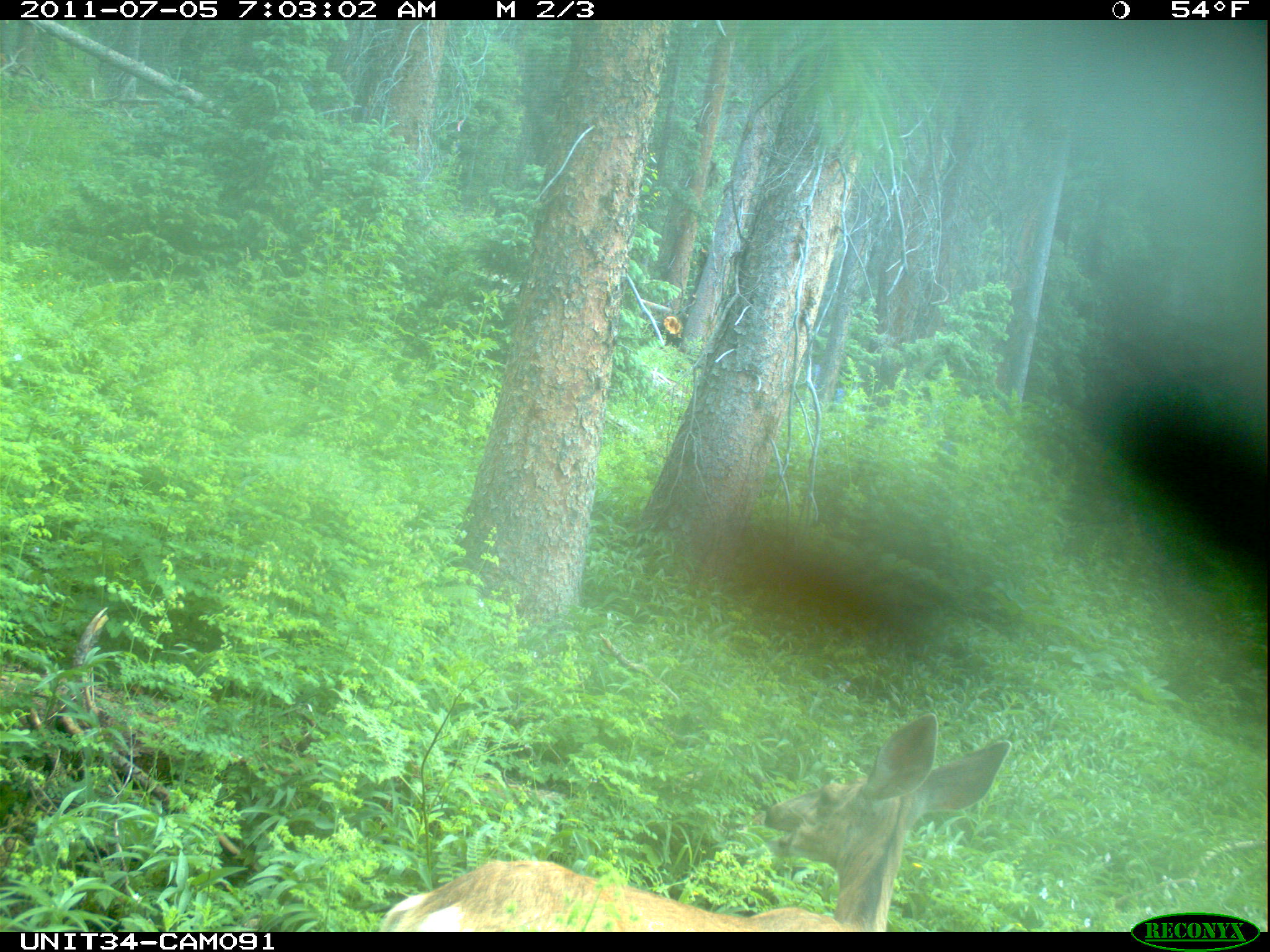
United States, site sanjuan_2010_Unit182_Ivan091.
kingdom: Animalia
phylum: Chordata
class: Mammalia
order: Artiodactyla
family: Cervidae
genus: Odocoileus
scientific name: Odocoileus hemionus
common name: mule deer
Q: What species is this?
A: Odocoileus hemionus (mule deer).